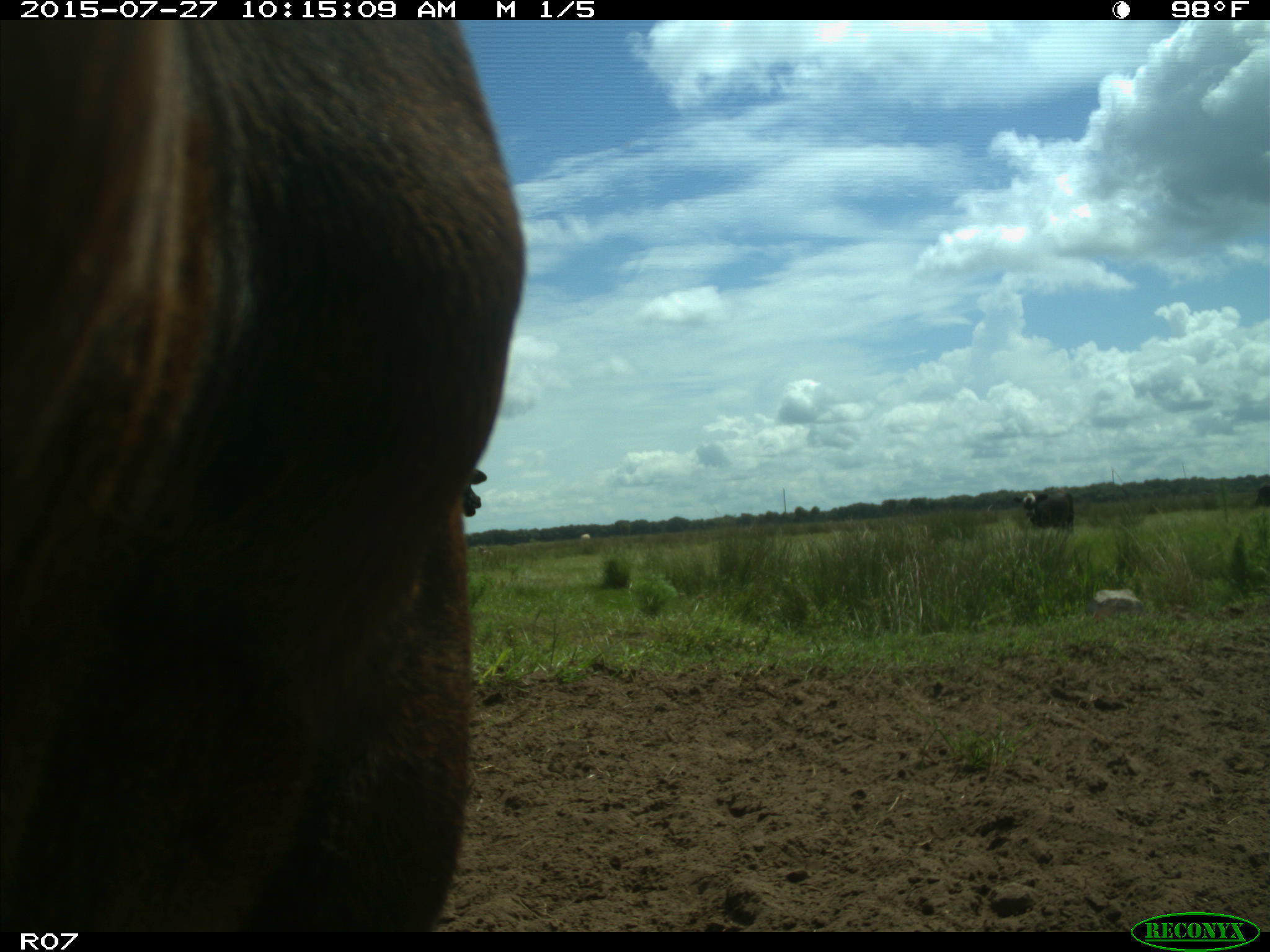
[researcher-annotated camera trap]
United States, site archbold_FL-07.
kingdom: Animalia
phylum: Chordata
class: Mammalia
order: Artiodactyla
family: Bovidae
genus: Bos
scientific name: Bos taurus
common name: domestic cow